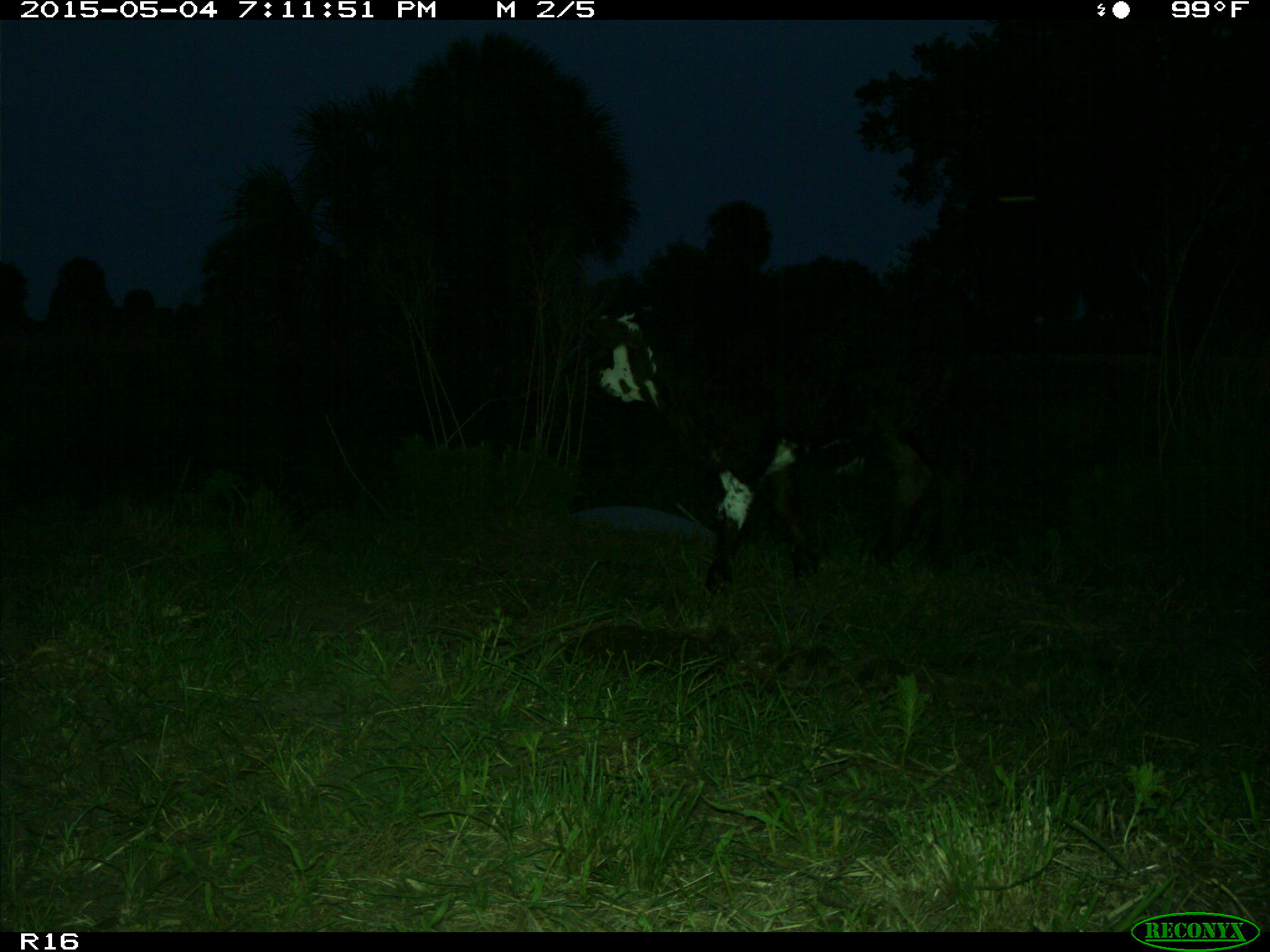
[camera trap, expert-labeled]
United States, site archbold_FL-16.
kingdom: Animalia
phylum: Chordata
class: Mammalia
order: Artiodactyla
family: Bovidae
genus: Bos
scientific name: Bos taurus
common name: domestic cow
Bos taurus (domestic cow).